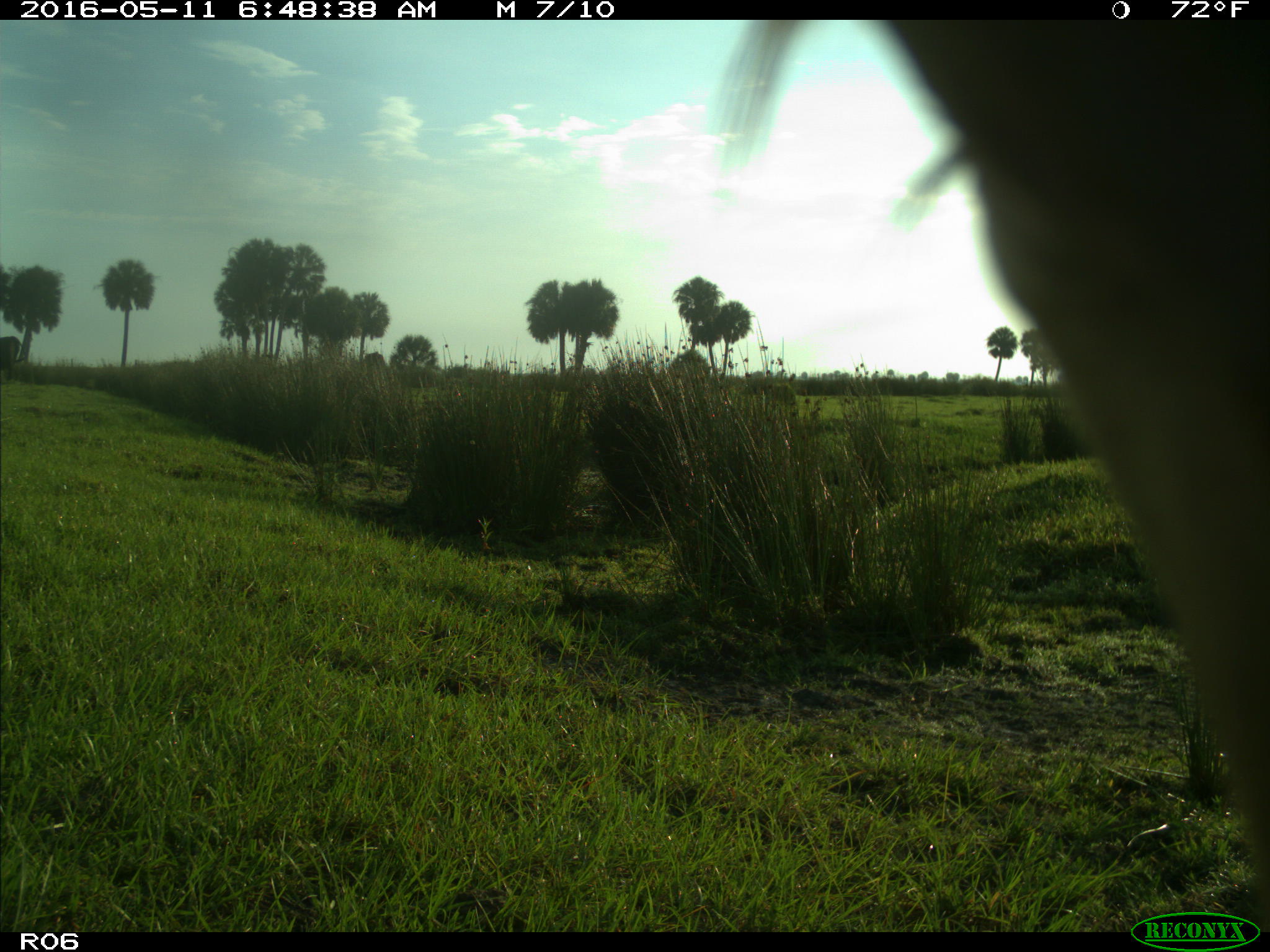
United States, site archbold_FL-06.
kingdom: Animalia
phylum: Chordata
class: Mammalia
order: Artiodactyla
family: Bovidae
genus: Bos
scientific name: Bos taurus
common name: domestic cow